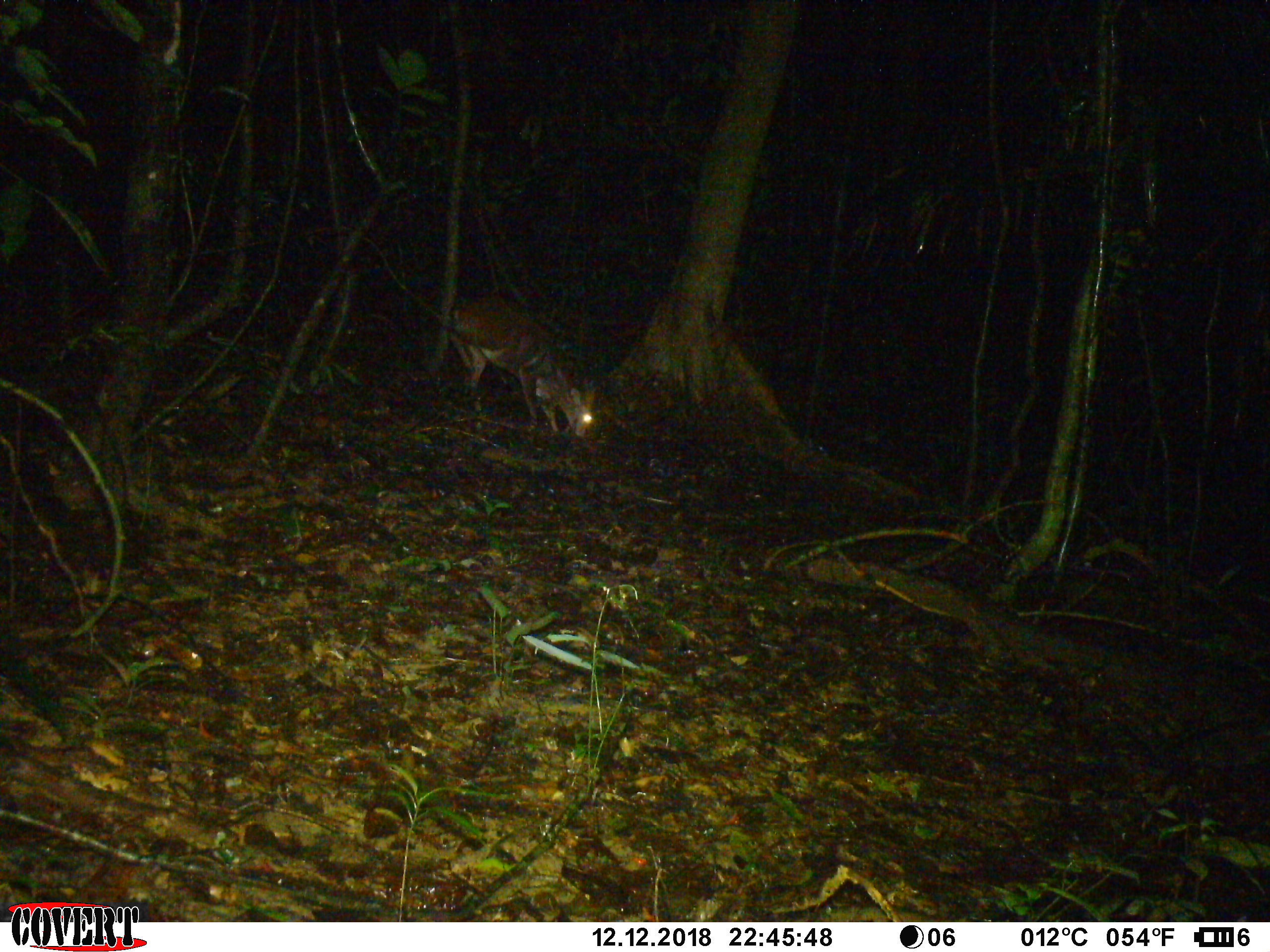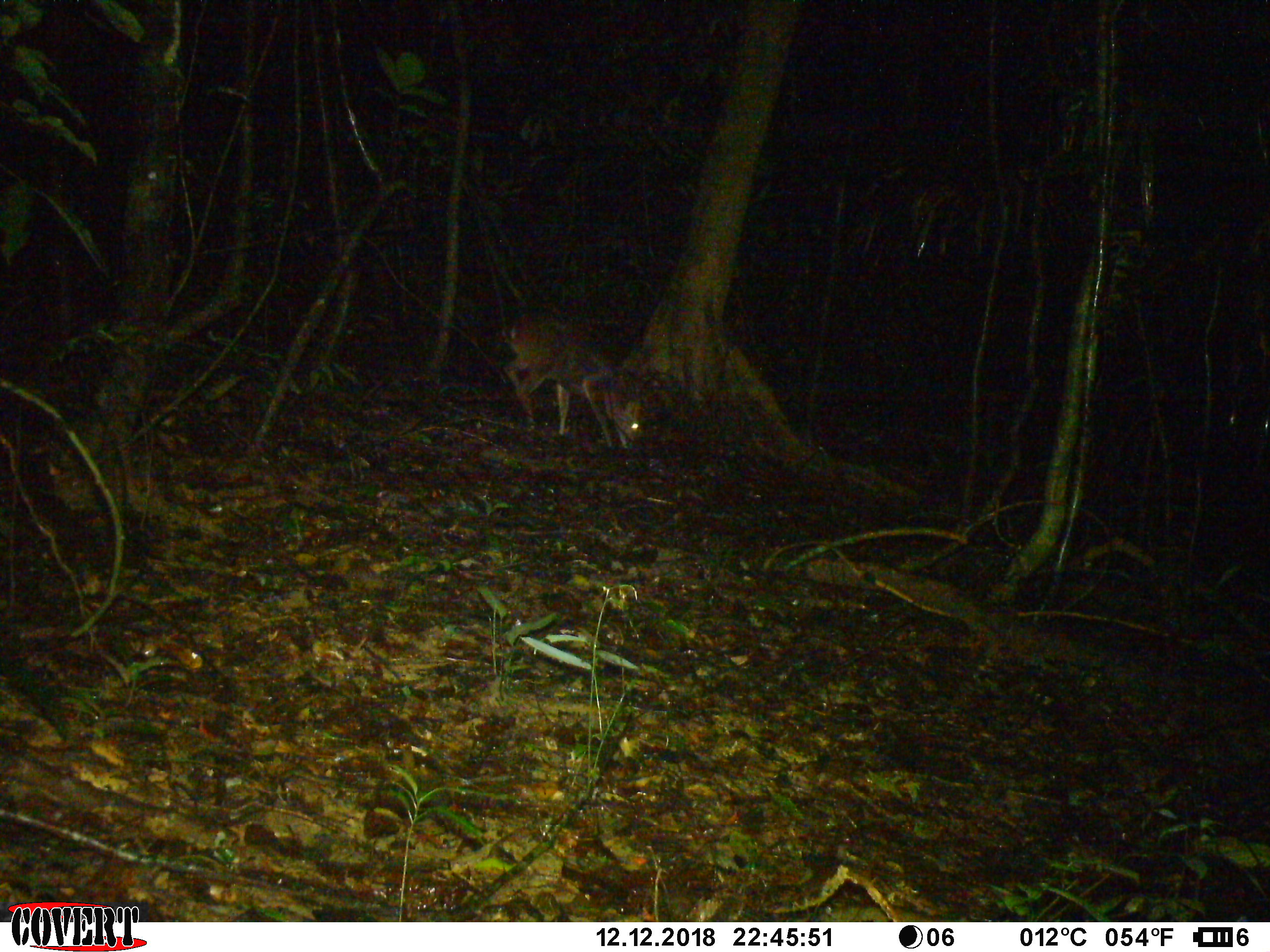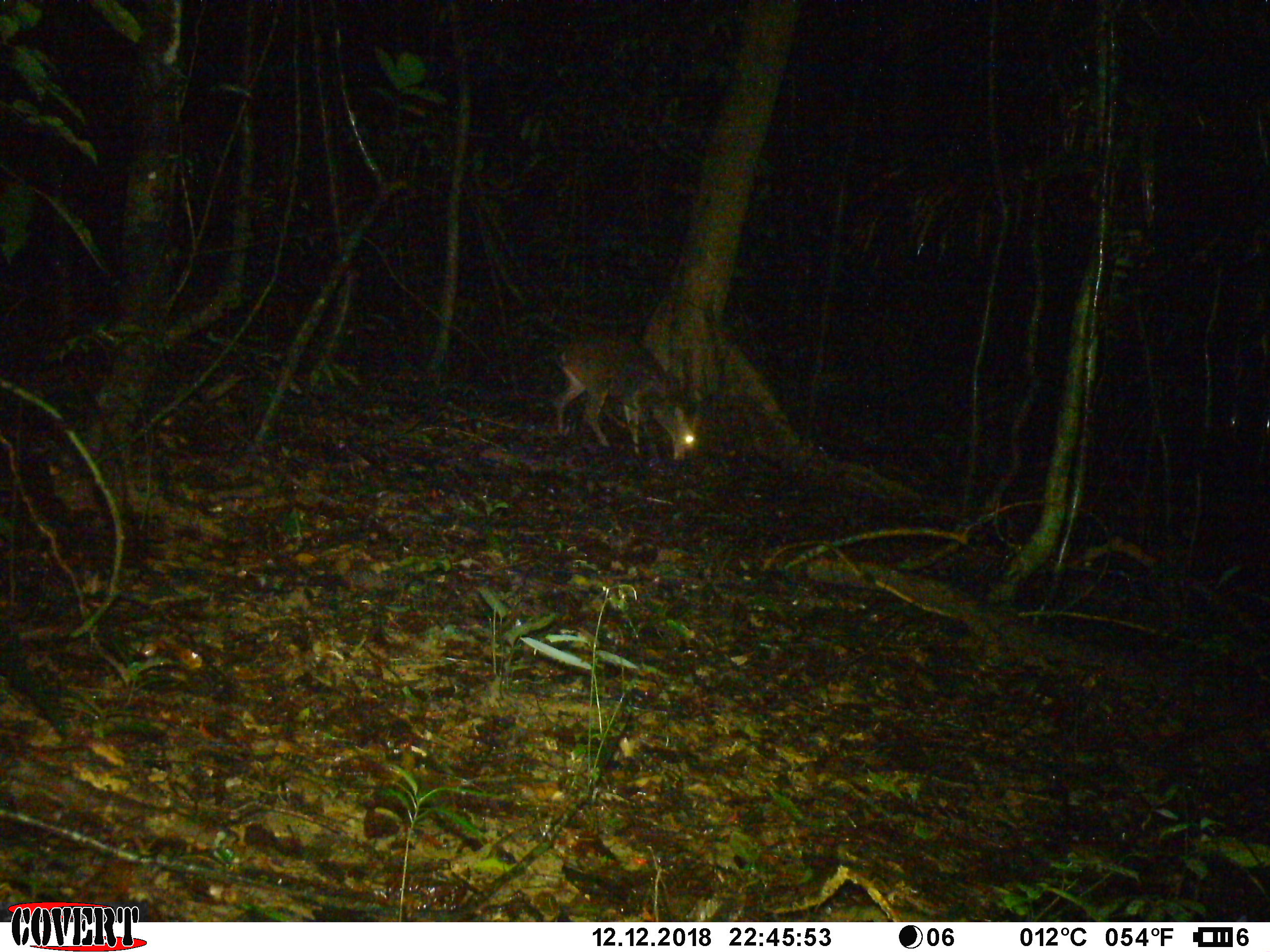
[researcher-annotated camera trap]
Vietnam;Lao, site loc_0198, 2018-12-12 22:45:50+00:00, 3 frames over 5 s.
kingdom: Animalia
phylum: Chordata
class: Mammalia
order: Artiodactyla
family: Cervidae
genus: Muntiacus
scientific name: Muntiacus vuquangensis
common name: large-antlered muntjac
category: large antlered muntjac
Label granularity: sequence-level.